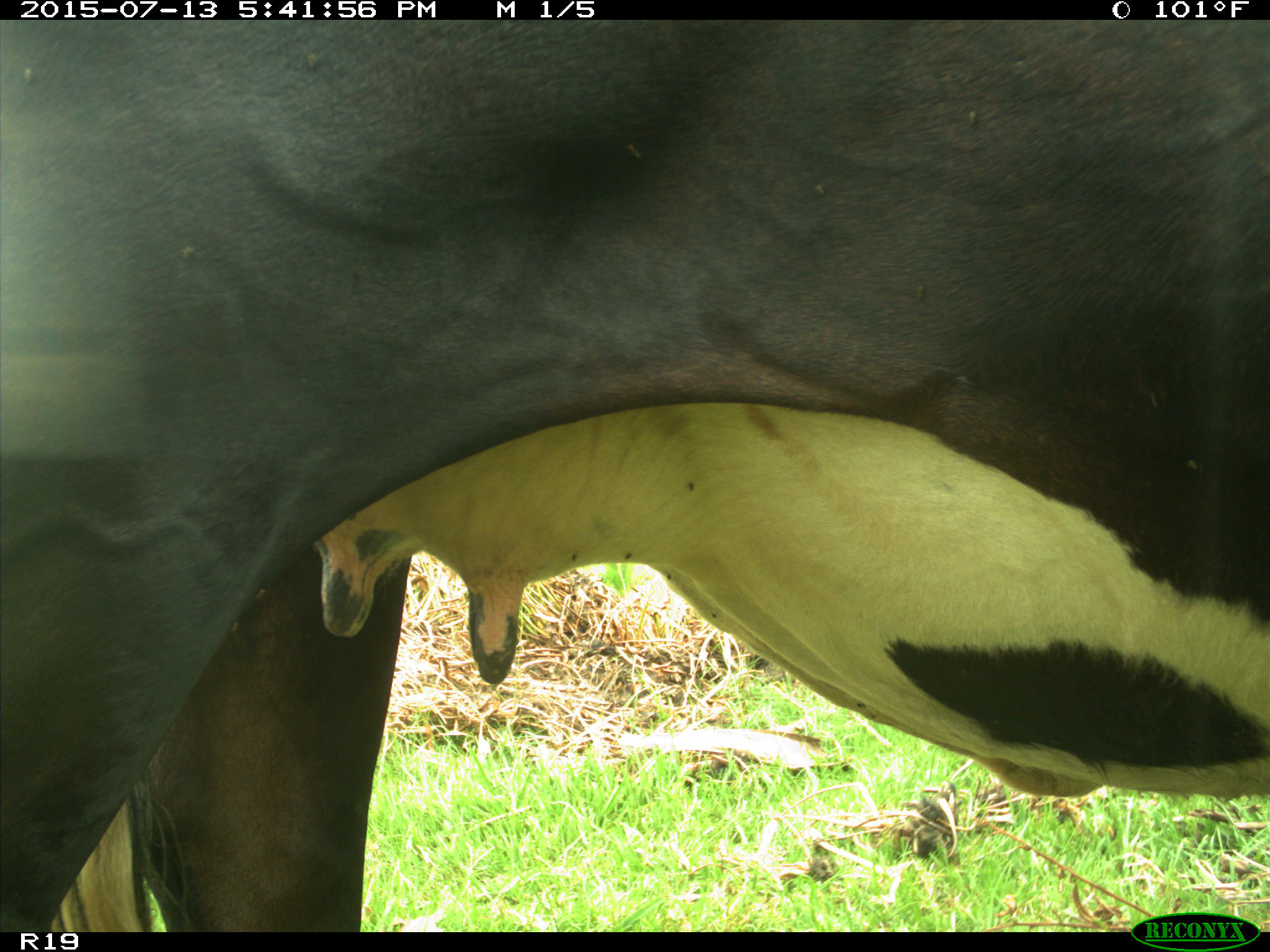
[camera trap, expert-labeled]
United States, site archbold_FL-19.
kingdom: Animalia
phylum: Chordata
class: Mammalia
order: Artiodactyla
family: Bovidae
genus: Bos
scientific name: Bos taurus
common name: domestic cow